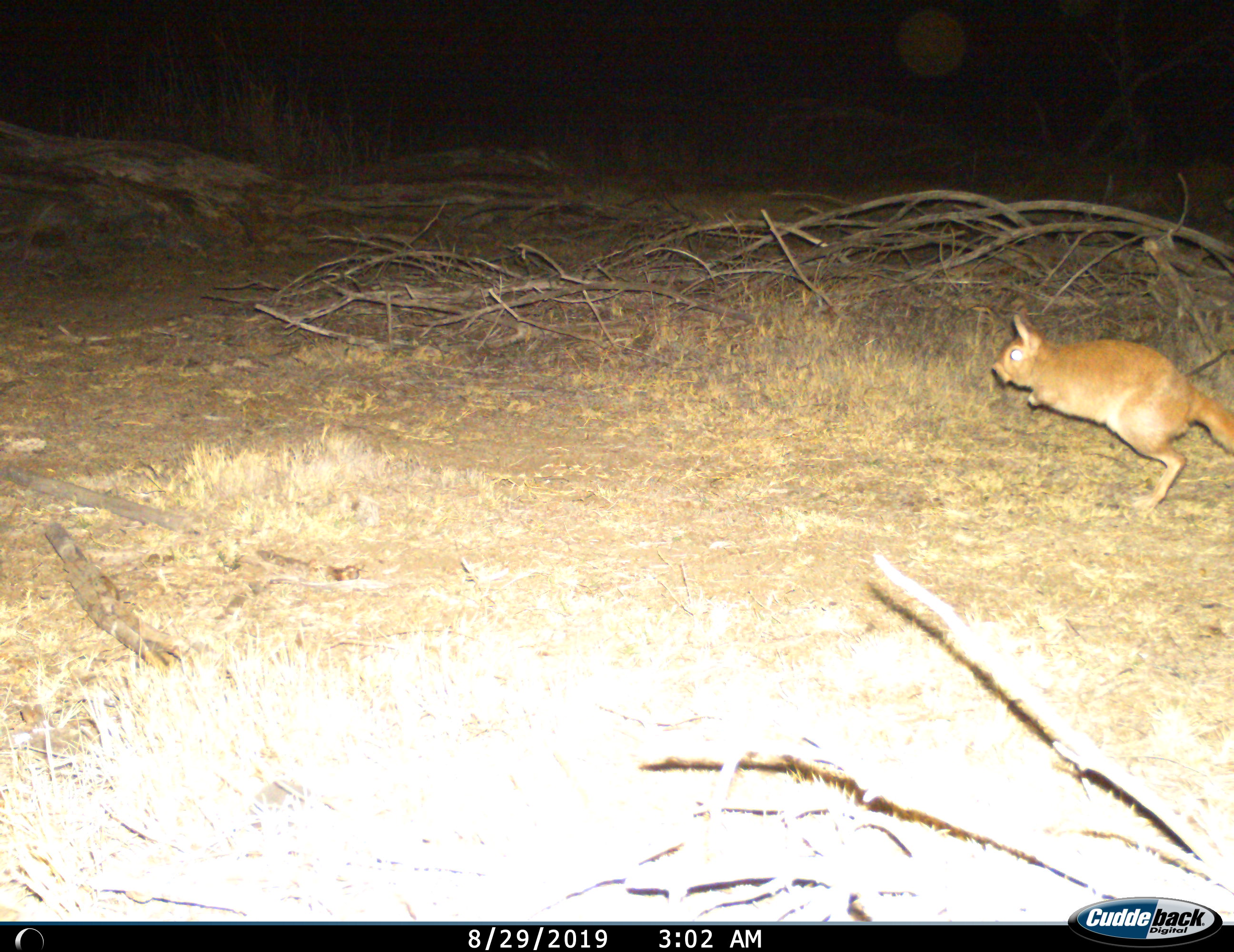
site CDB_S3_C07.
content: unidentified animal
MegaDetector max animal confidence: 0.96